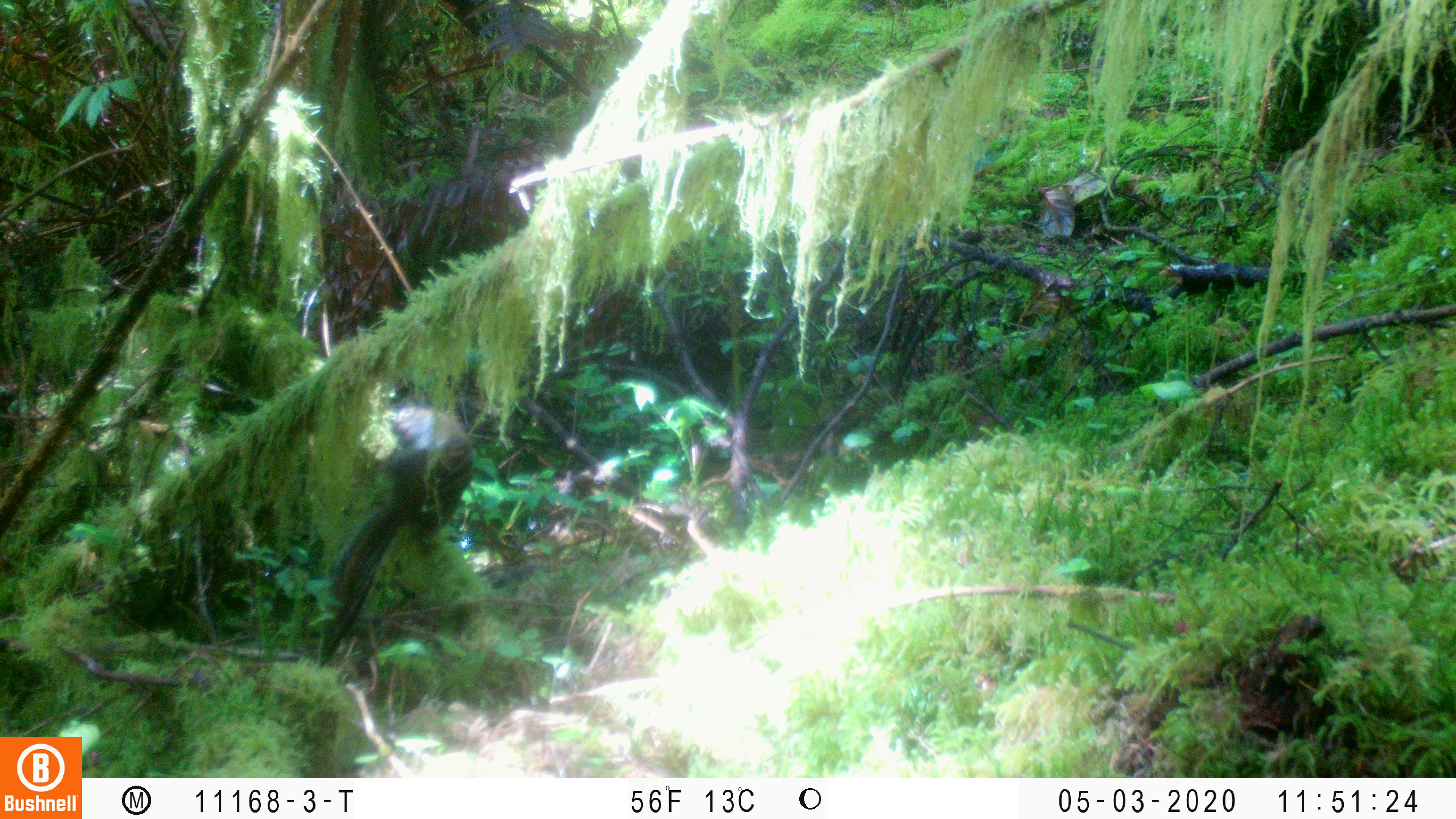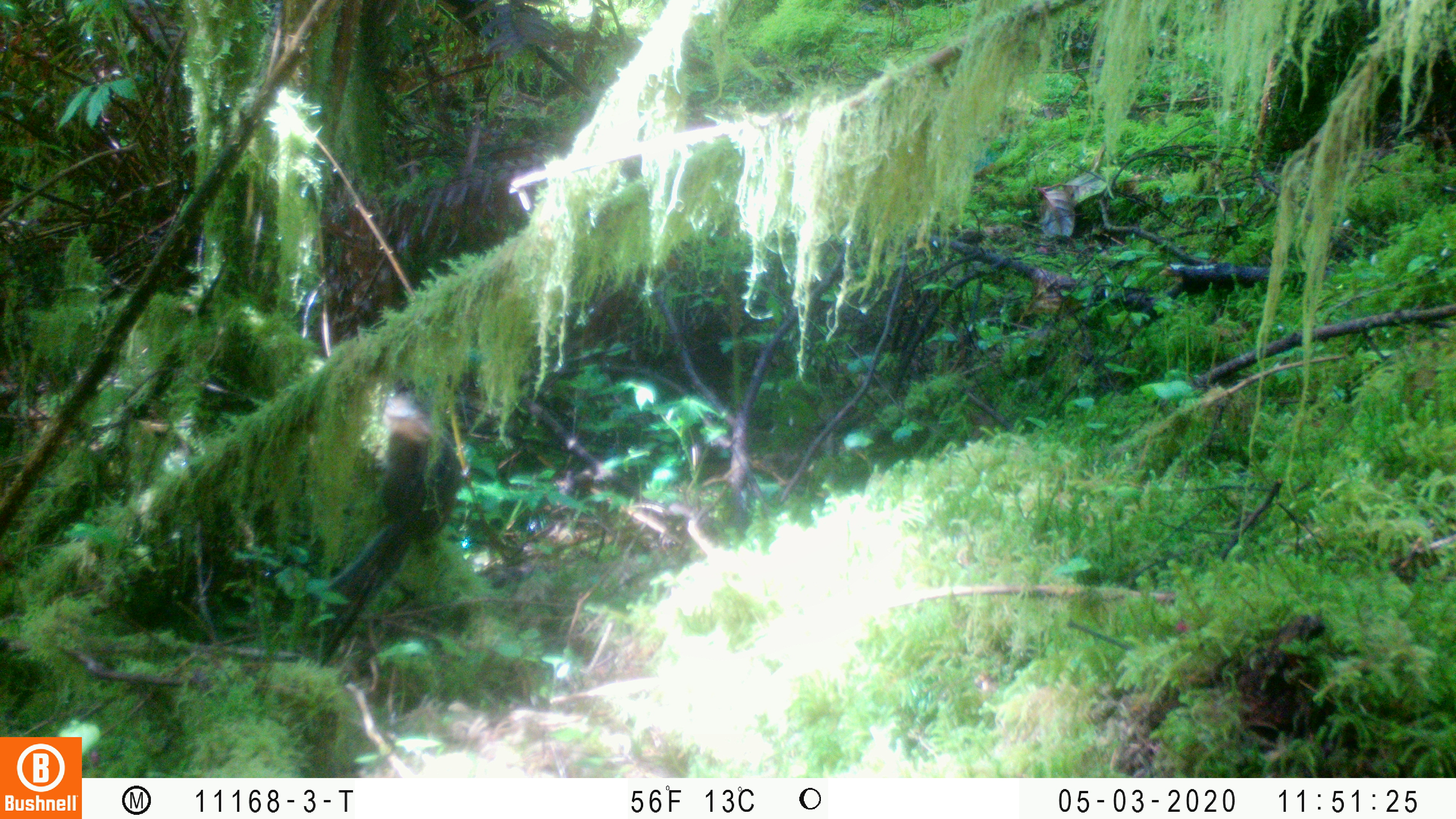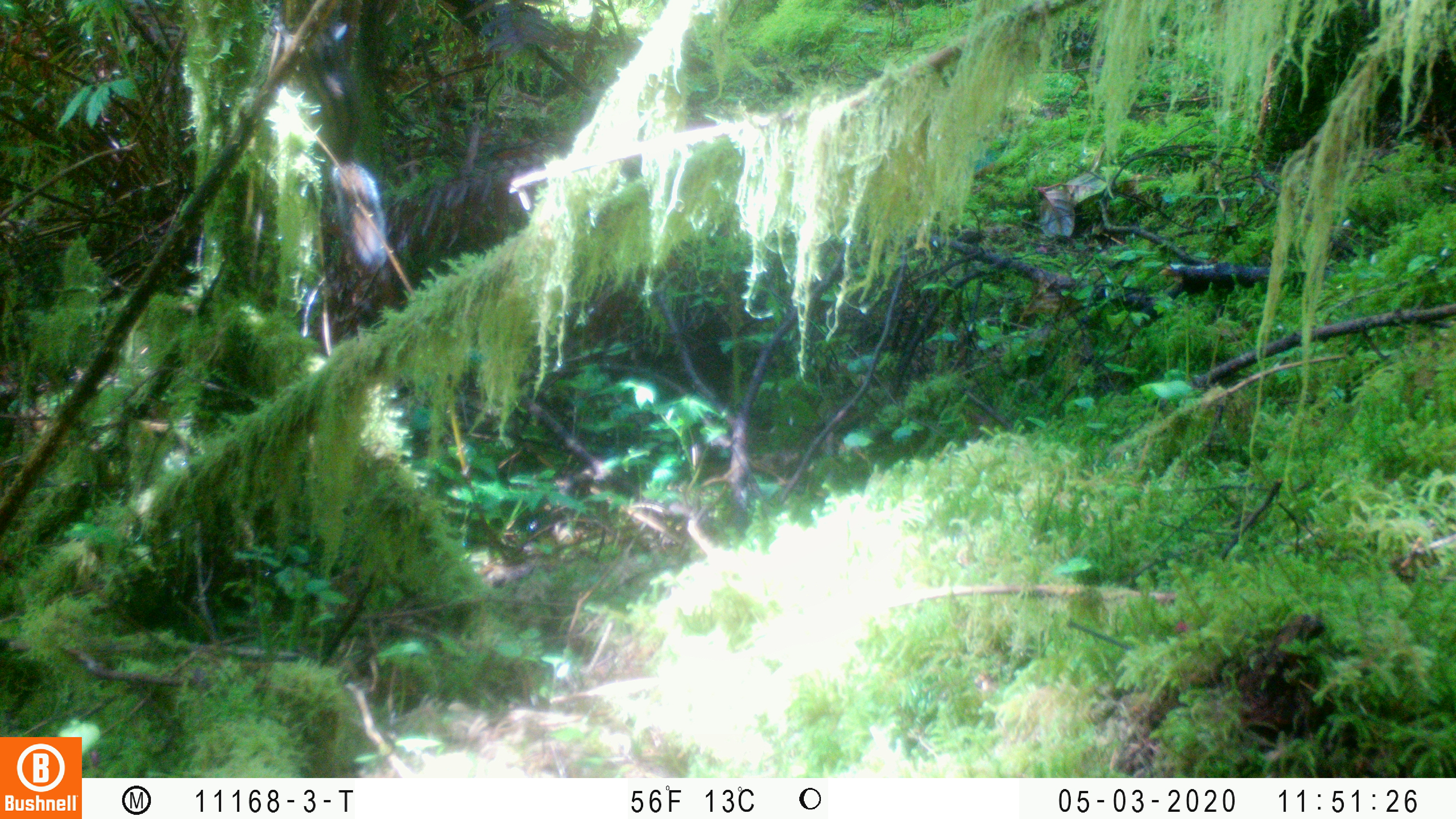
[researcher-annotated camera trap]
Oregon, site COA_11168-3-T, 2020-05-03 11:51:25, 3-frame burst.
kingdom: Animalia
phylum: Chordata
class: Mammalia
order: Rodentia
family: Sciuridae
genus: Neotamias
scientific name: Neotamias townsendii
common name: townsend's chipmunk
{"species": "townsend's chipmunk (Neotamias townsendii)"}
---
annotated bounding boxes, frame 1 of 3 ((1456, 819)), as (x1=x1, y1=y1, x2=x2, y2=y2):
townsend's chipmunk: (x1=314, y1=395, x2=483, y2=653)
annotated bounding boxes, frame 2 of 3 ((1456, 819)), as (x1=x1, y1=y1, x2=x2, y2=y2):
townsend's chipmunk: (x1=309, y1=405, x2=467, y2=638)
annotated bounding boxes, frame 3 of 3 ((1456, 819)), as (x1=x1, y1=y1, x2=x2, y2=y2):
townsend's chipmunk: (x1=281, y1=0, x2=391, y2=272)